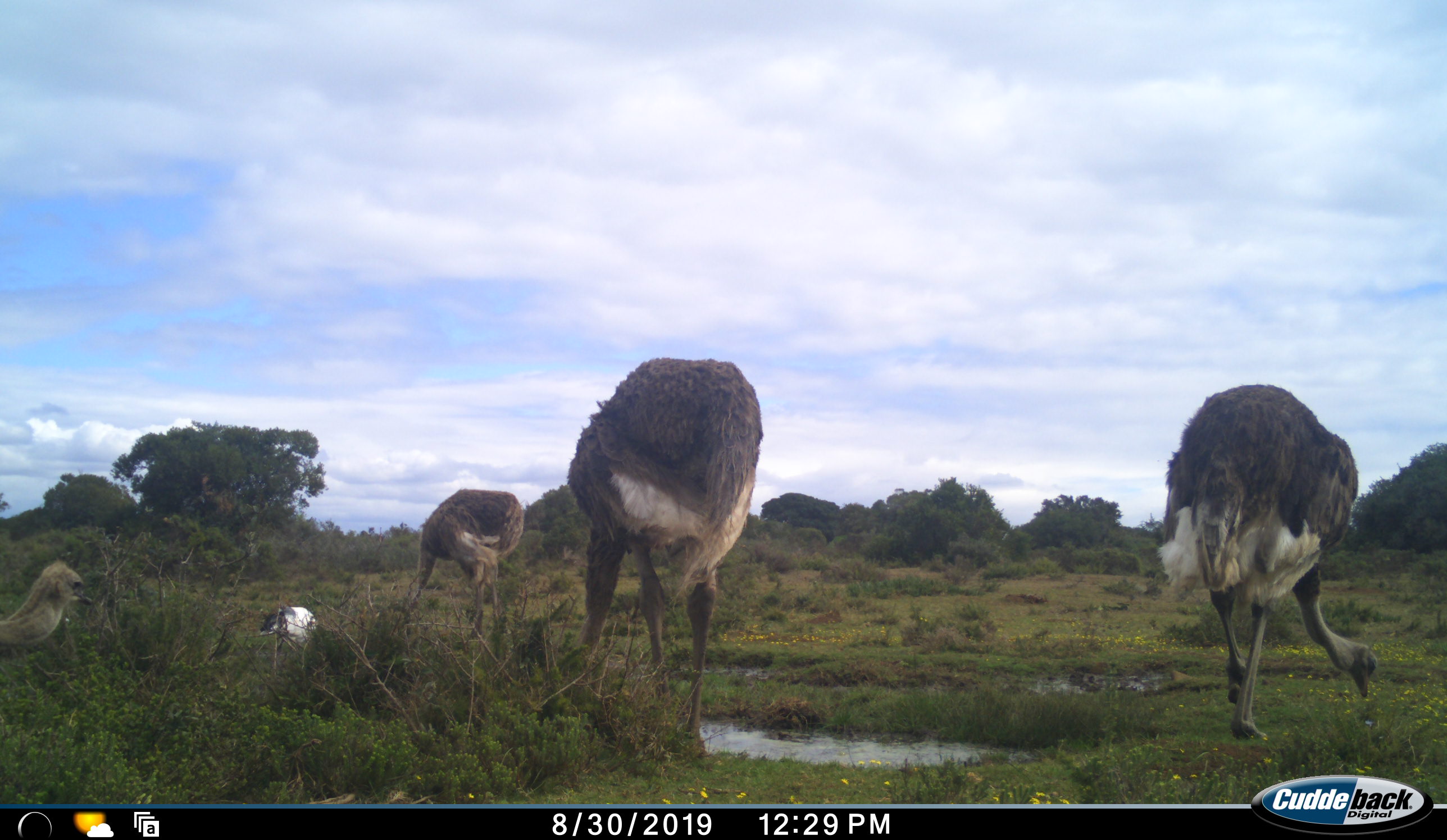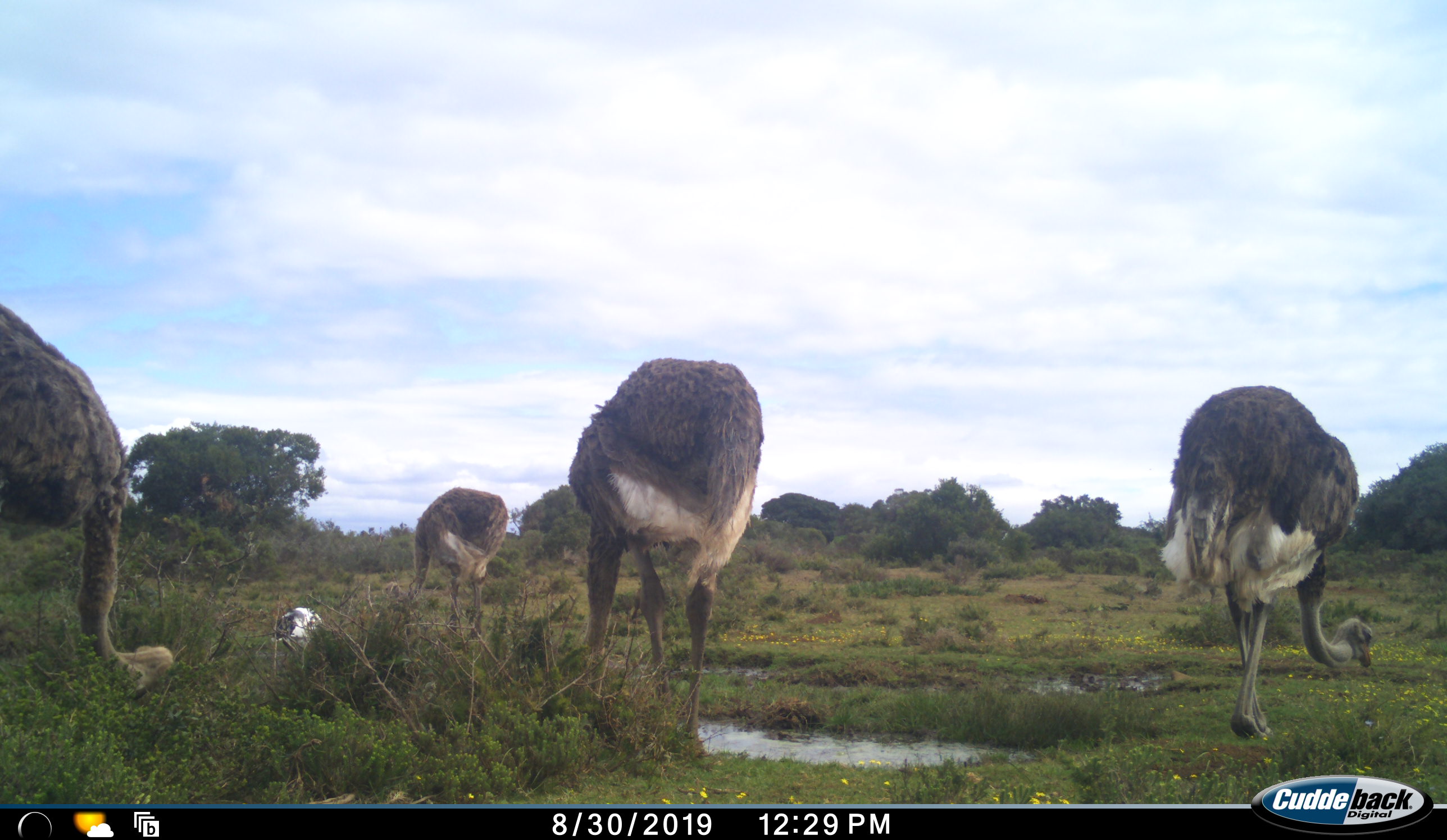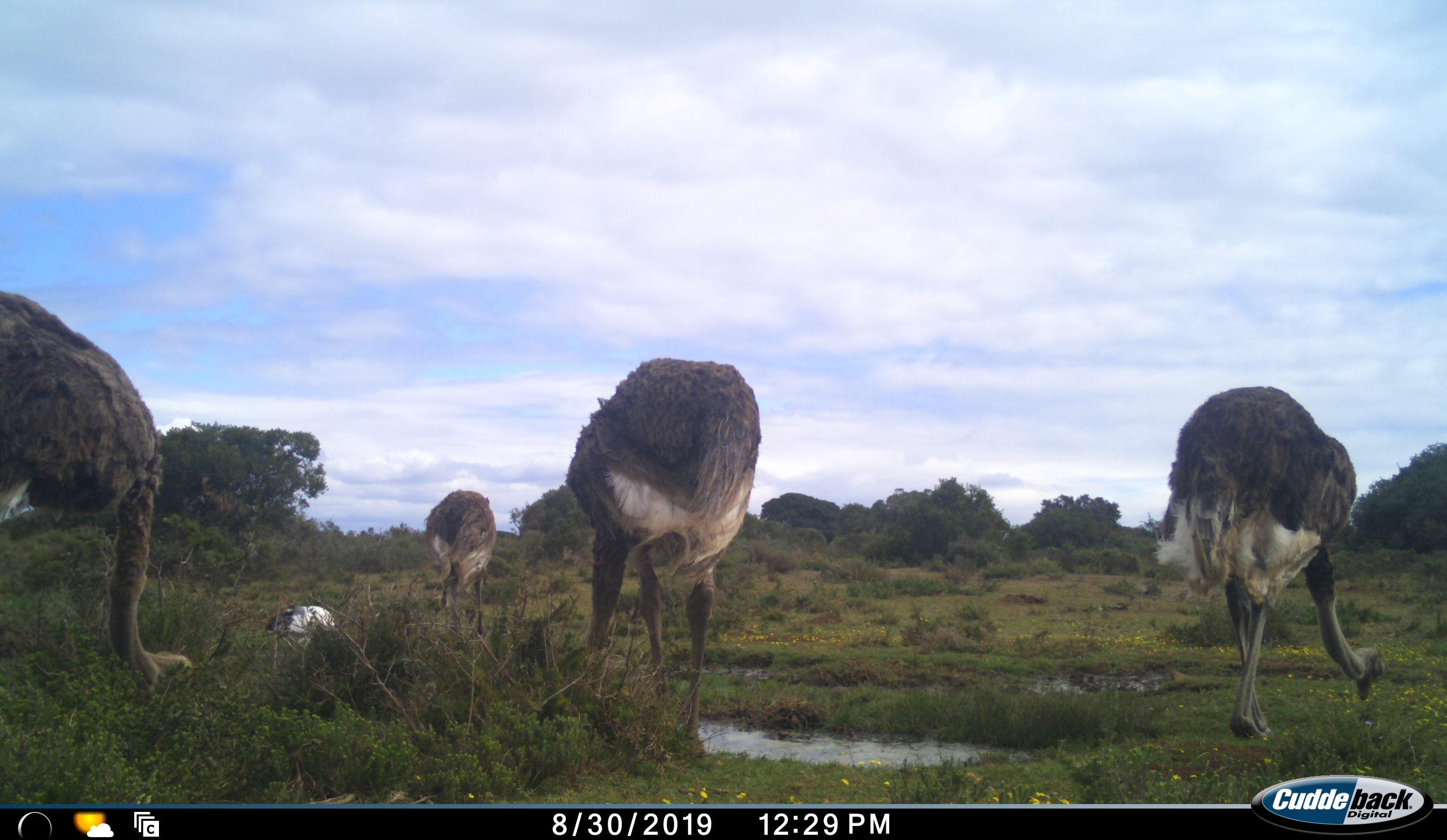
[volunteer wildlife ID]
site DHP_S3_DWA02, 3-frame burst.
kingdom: Animalia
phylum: Chordata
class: Aves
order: Struthioniformes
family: Struthionidae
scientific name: Struthionidae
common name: ostrich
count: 4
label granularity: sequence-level